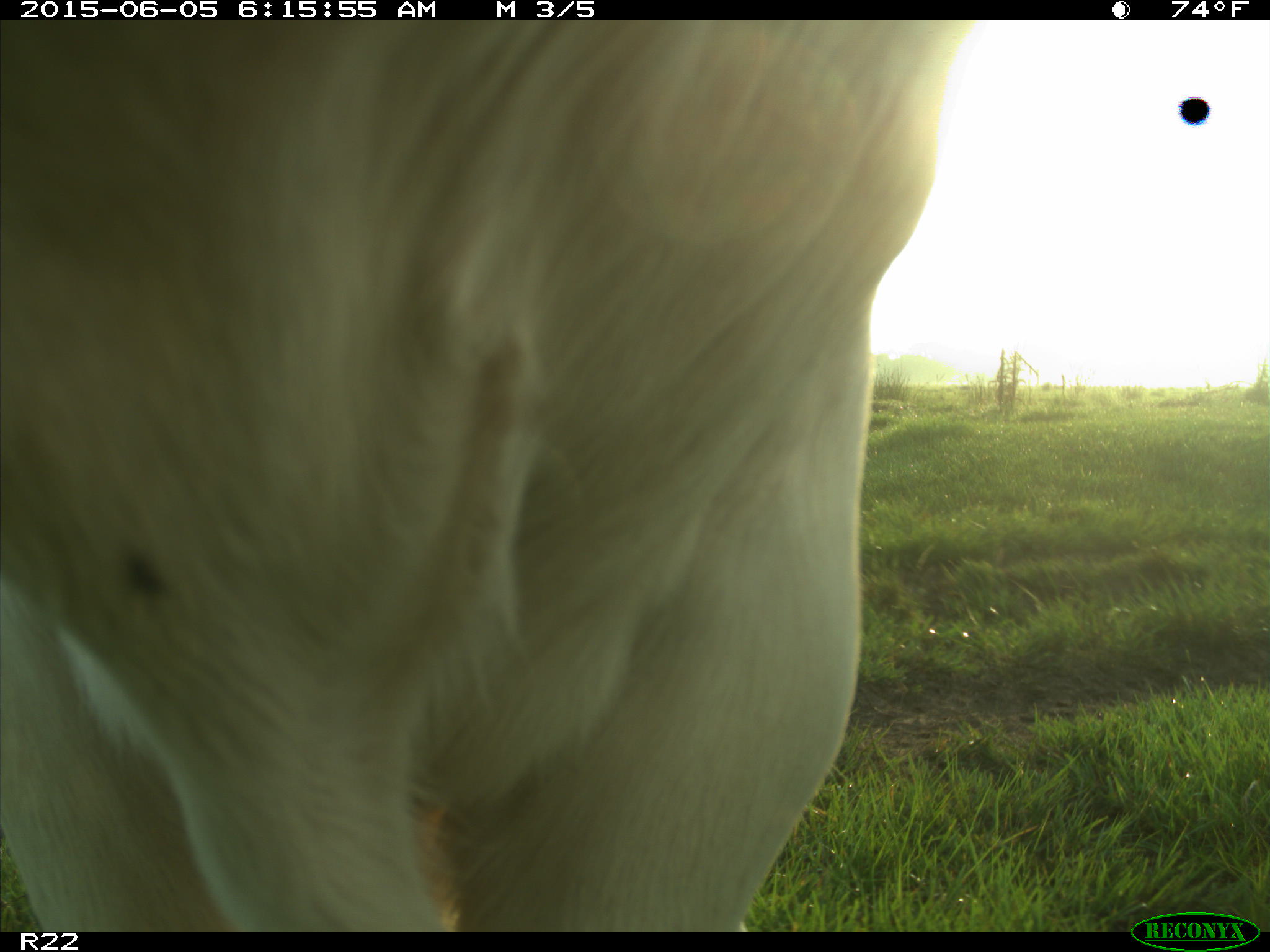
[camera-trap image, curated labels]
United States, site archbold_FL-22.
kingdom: Animalia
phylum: Chordata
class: Mammalia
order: Artiodactyla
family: Bovidae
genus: Bos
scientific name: Bos taurus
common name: domestic cow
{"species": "Bos taurus (domestic cow)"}